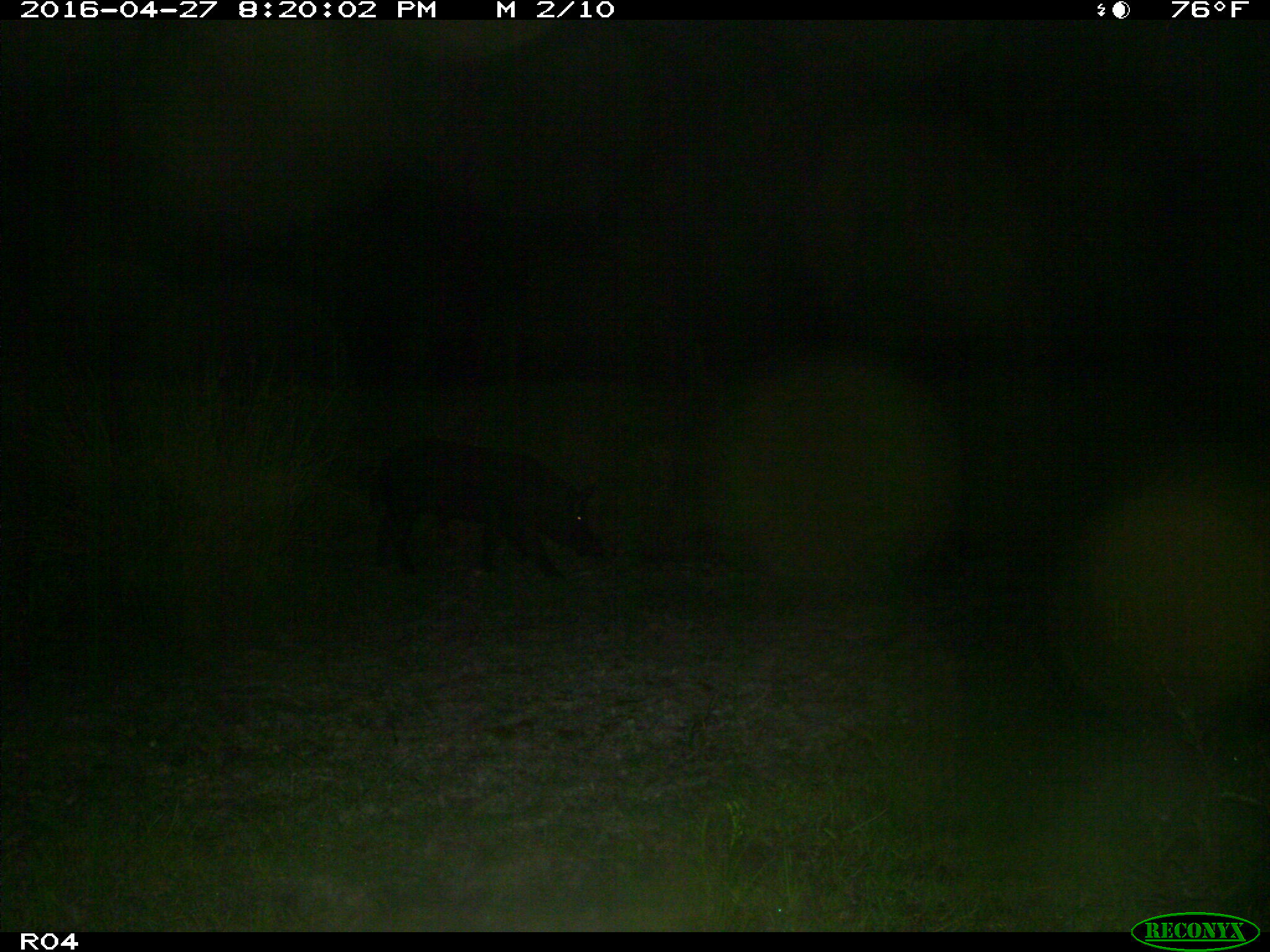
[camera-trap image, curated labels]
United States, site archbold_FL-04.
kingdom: Animalia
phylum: Chordata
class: Mammalia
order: Artiodactyla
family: Suidae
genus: Sus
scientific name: Sus scrofa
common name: wild boar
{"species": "Sus scrofa (wild boar)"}